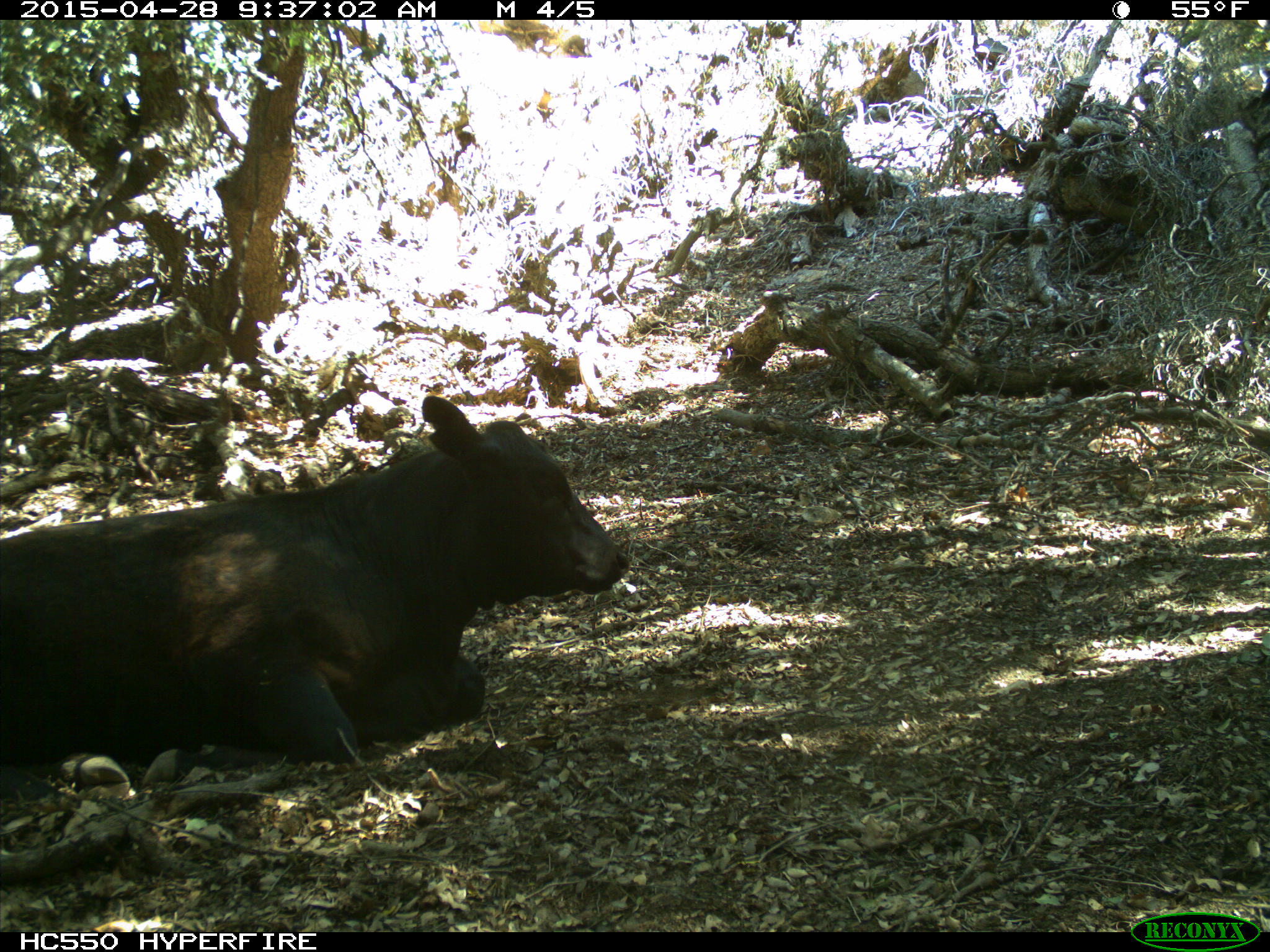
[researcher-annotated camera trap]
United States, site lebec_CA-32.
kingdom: Animalia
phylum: Chordata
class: Mammalia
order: Artiodactyla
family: Bovidae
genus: Bos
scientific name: Bos taurus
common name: domestic cow